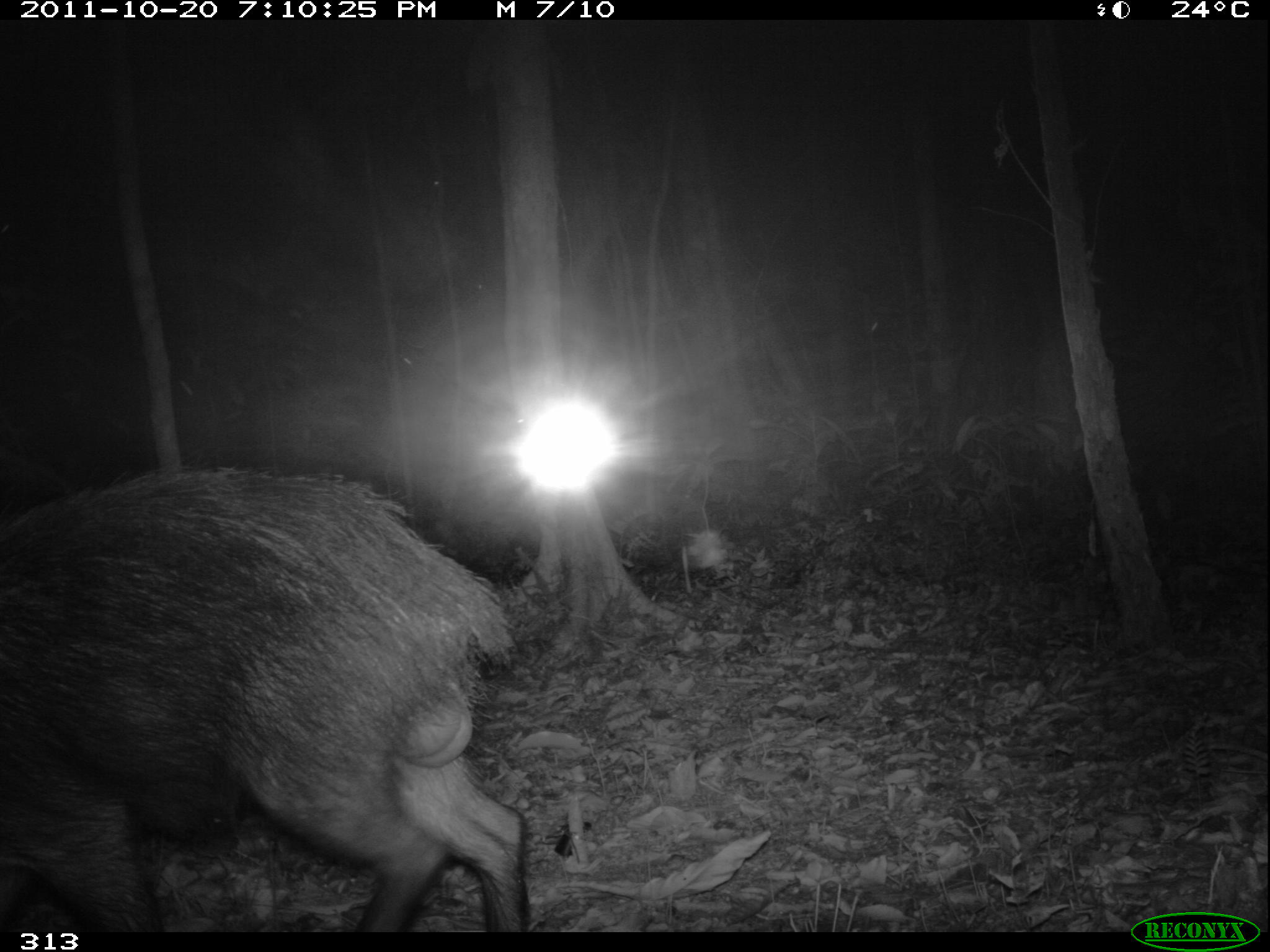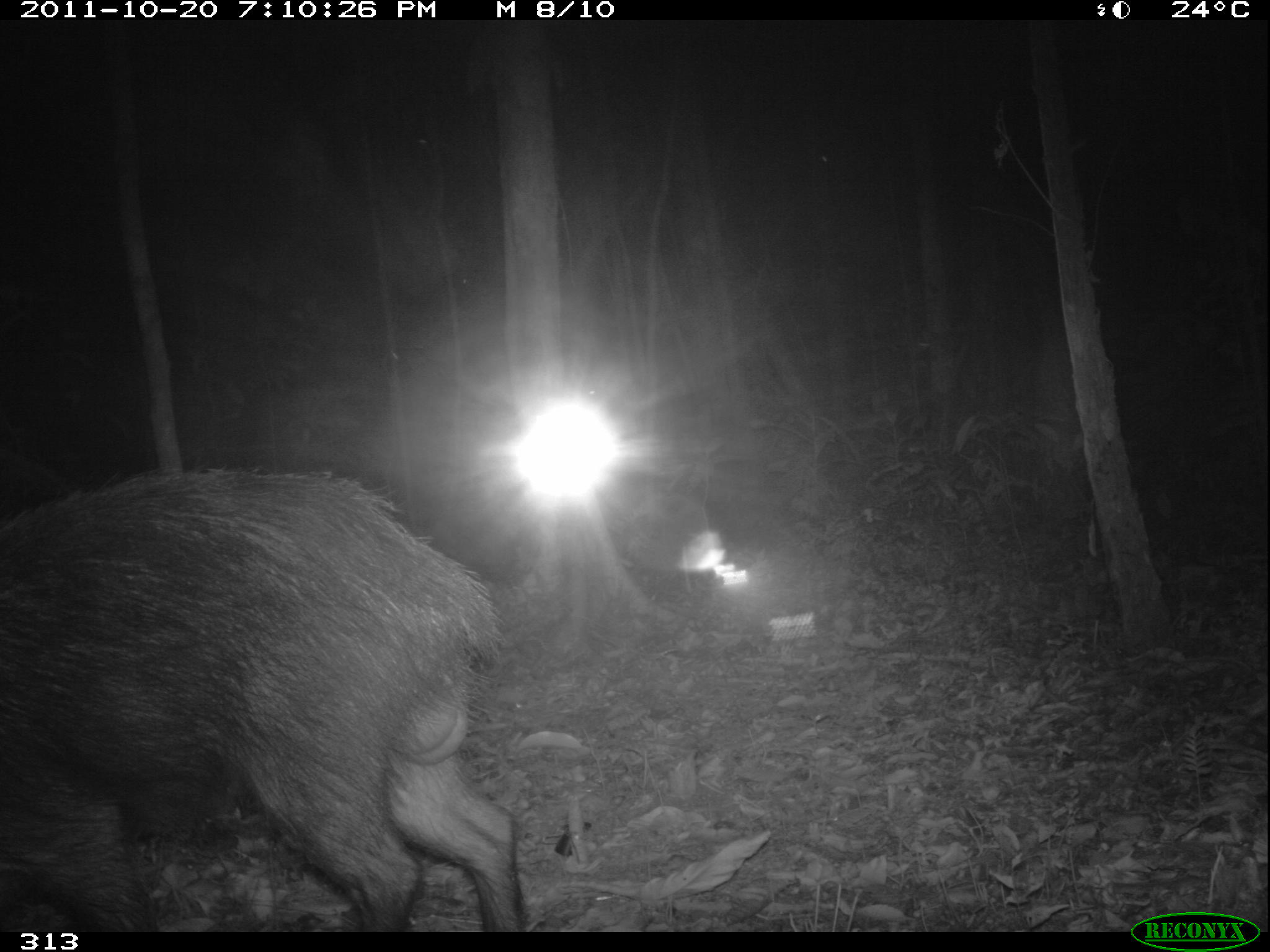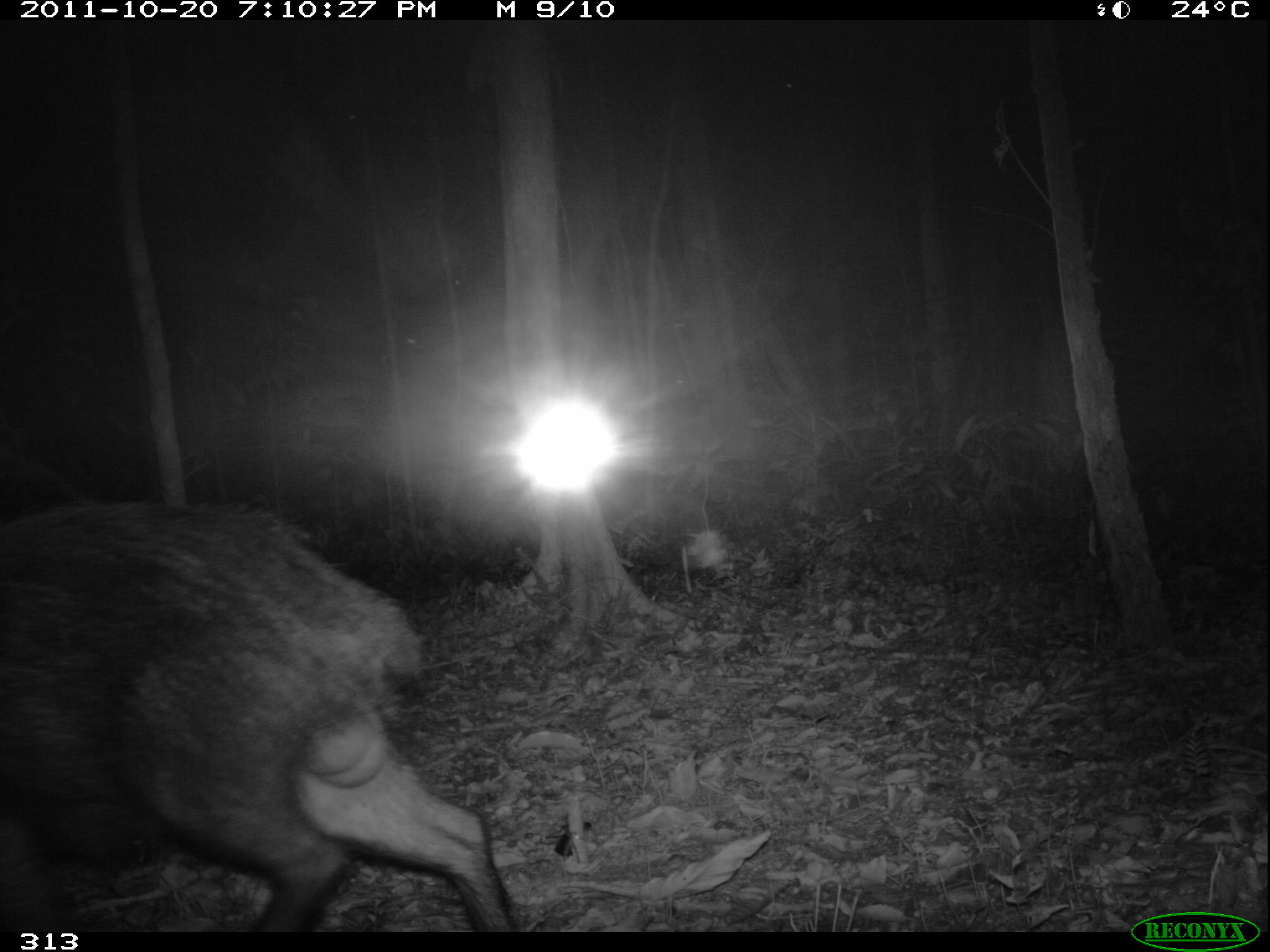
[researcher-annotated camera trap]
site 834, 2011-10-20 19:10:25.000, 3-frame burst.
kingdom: Animalia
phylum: Chordata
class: Mammalia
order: Artiodactyla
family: Tayassuidae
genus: Tayassu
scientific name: Tayassu pecari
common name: white-lipped peccary